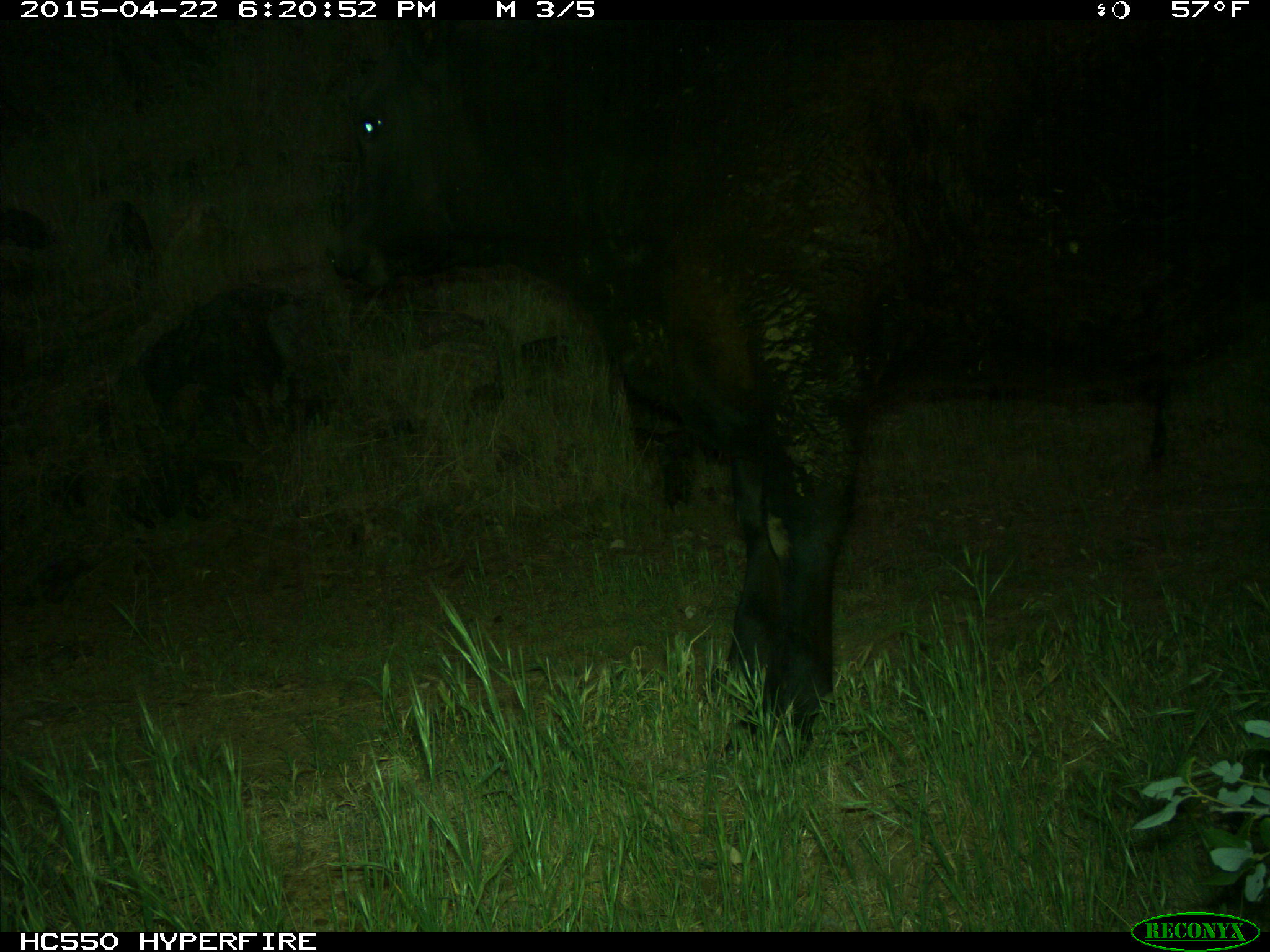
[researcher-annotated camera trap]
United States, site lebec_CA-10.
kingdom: Animalia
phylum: Chordata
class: Mammalia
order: Artiodactyla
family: Bovidae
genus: Bos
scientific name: Bos taurus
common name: domestic cow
Bos taurus (domestic cow).